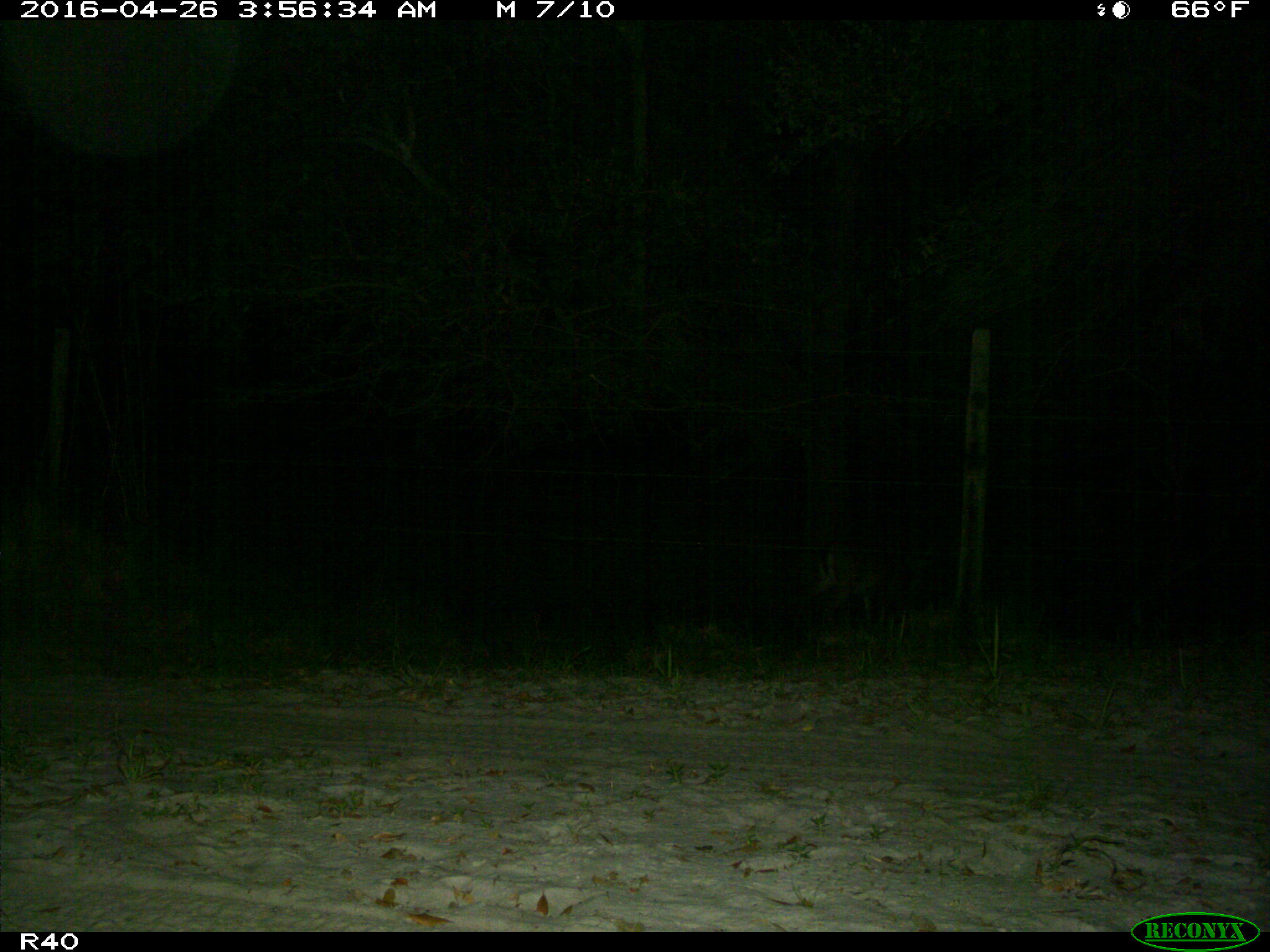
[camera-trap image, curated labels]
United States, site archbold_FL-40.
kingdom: Animalia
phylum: Chordata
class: Mammalia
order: Artiodactyla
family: Cervidae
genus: Odocoileus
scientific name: Odocoileus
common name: deer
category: unidentified deer